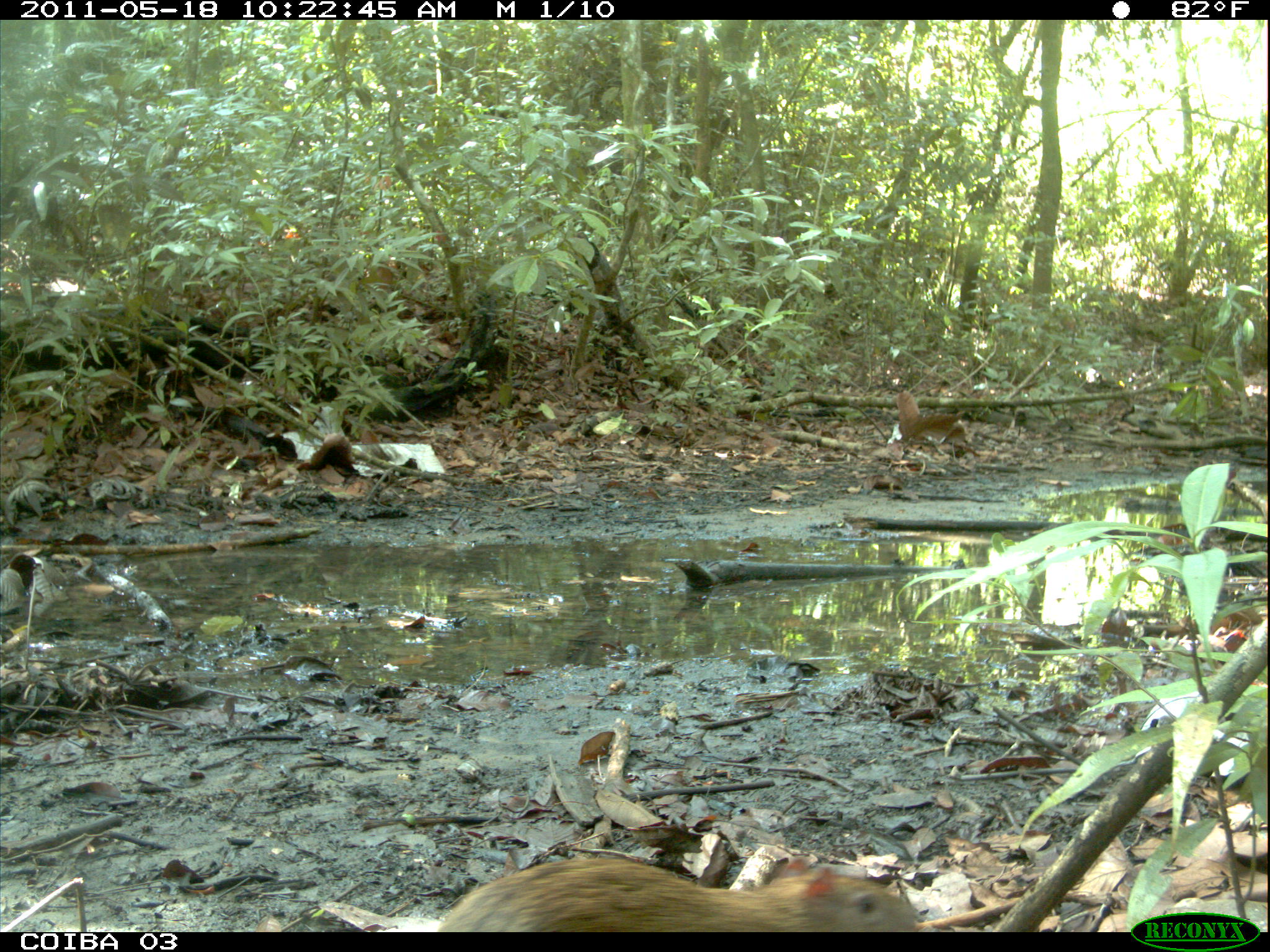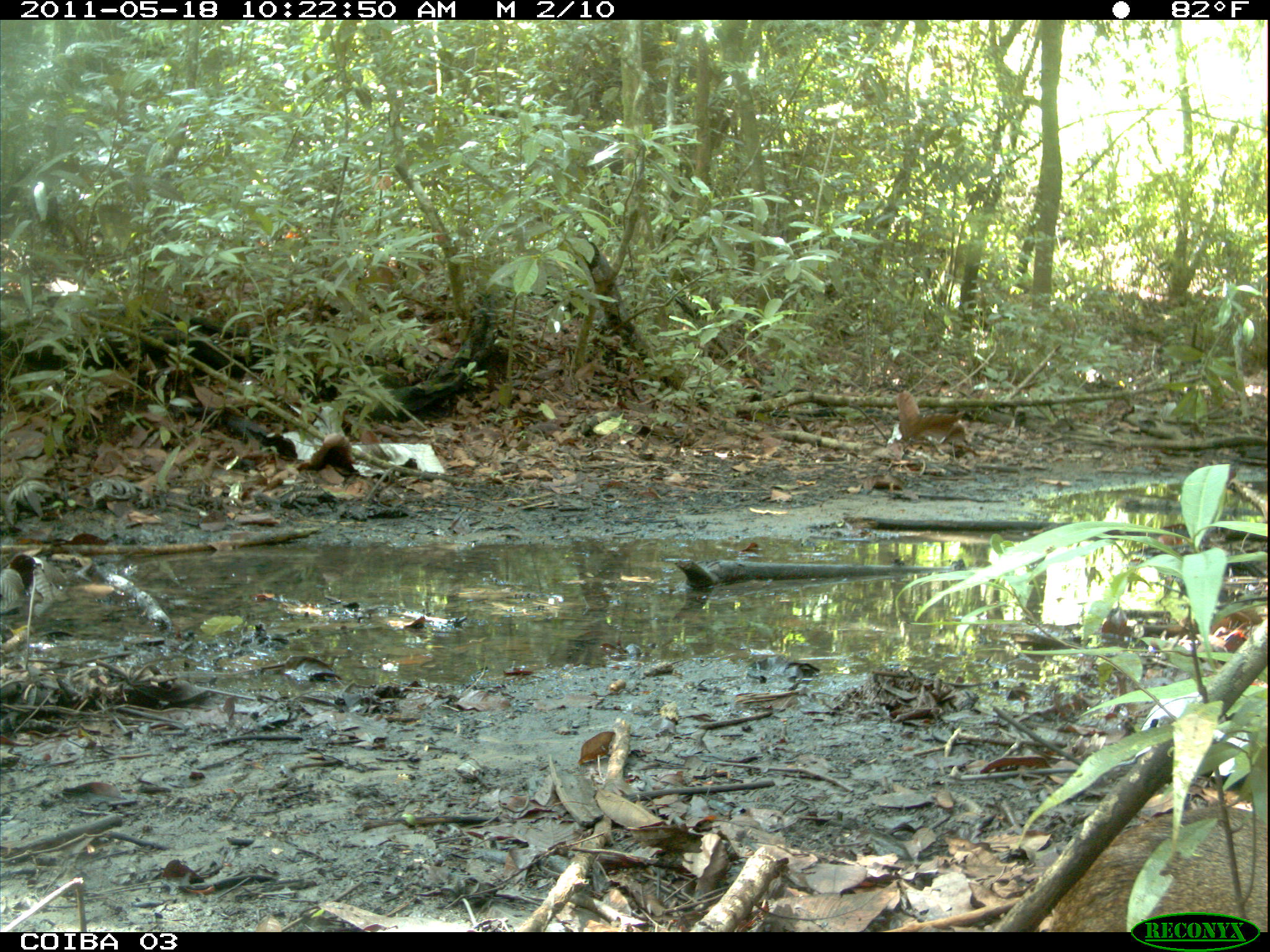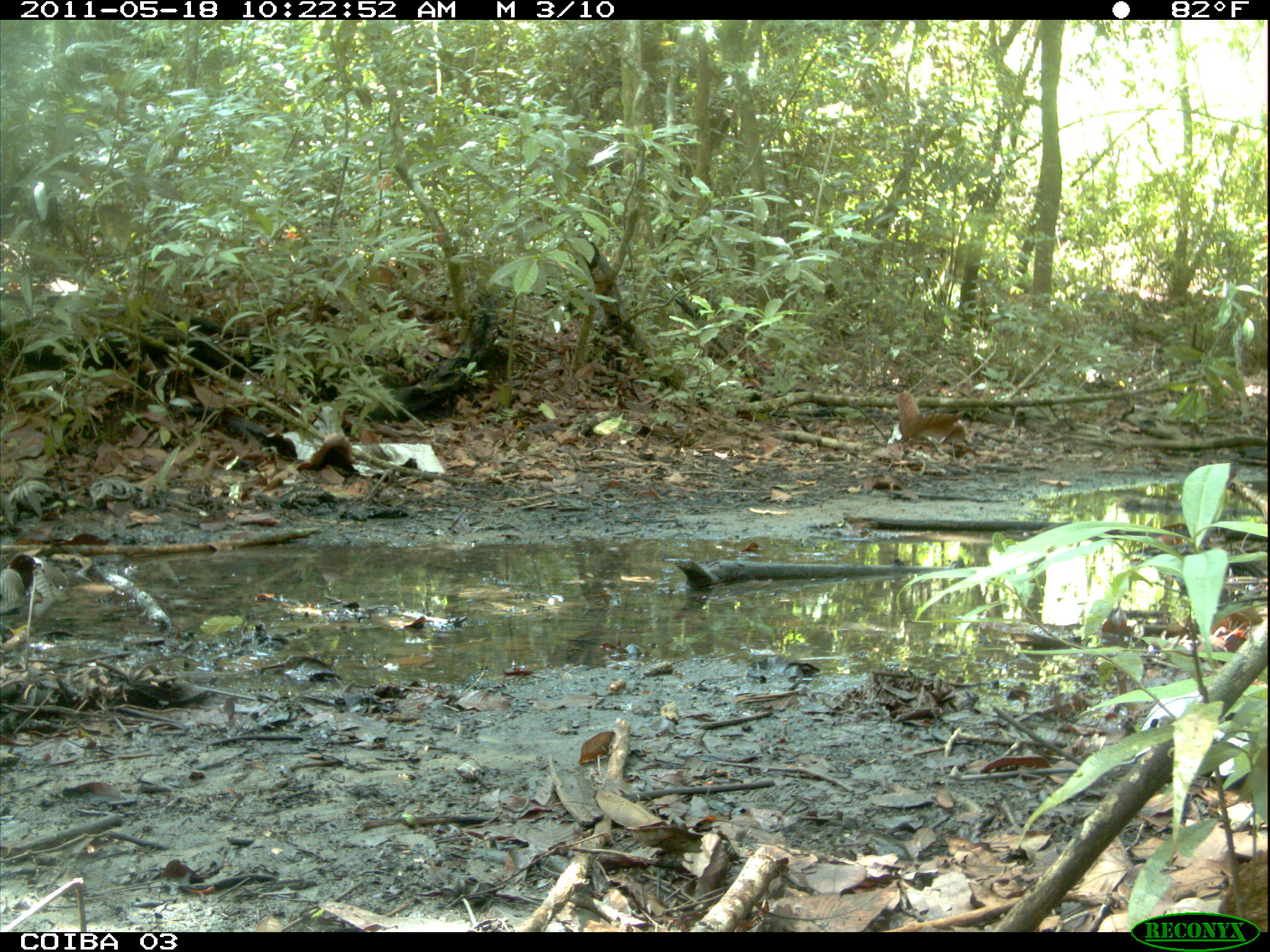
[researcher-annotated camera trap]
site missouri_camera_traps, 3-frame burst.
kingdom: Animalia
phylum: Chordata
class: Mammalia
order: Rodentia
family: Dasyproctidae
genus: Dasyprocta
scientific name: Dasyprocta coibae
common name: coiban agouti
Coiban agouti (Dasyprocta coibae). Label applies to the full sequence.